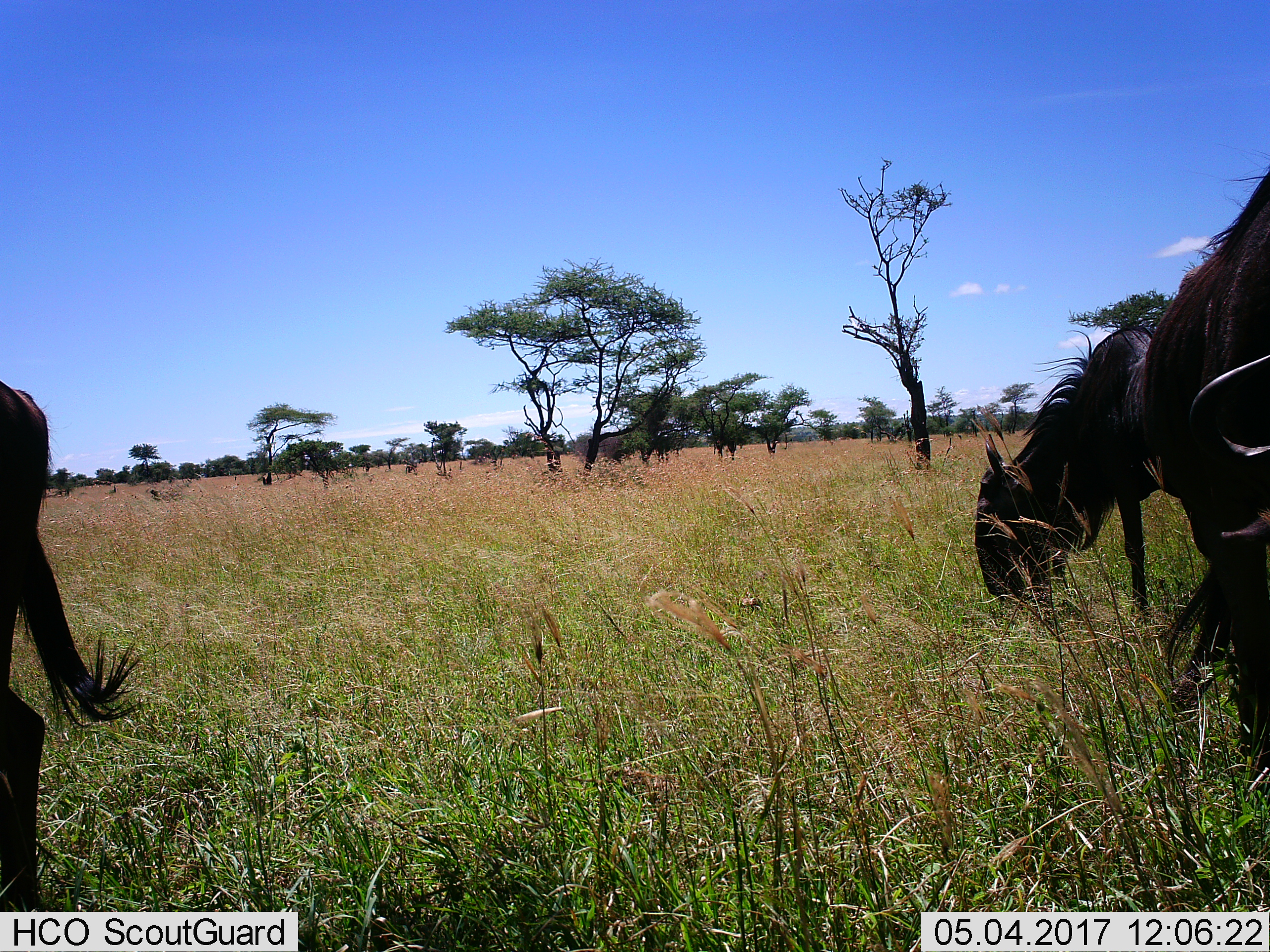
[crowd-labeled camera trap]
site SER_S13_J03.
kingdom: Animalia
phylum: Chordata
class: Mammalia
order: Artiodactyla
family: Bovidae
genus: Connochaetes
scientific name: Connochaetes taurinus taurinus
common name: blue wildebeest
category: wildebeestblue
Wildebeestblue (blue wildebeest) (Connochaetes taurinus taurinus), count 3. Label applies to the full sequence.